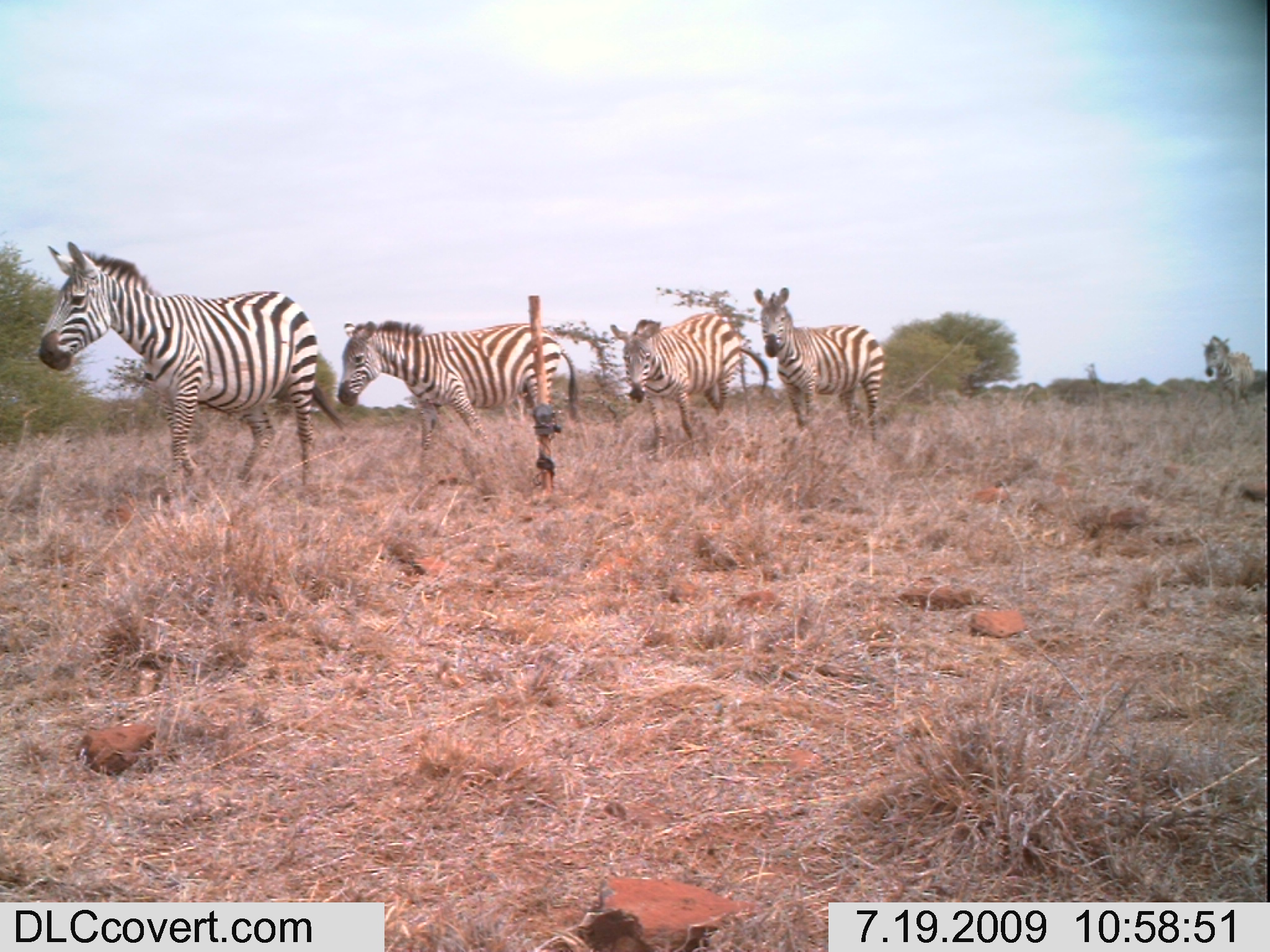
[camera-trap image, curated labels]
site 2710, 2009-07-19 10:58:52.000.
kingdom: Animalia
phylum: Chordata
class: Mammalia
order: Perissodactyla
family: Equidae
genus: Equus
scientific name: Equus quagga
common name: plains zebra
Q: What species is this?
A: Equus quagga (plains zebra).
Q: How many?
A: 5.